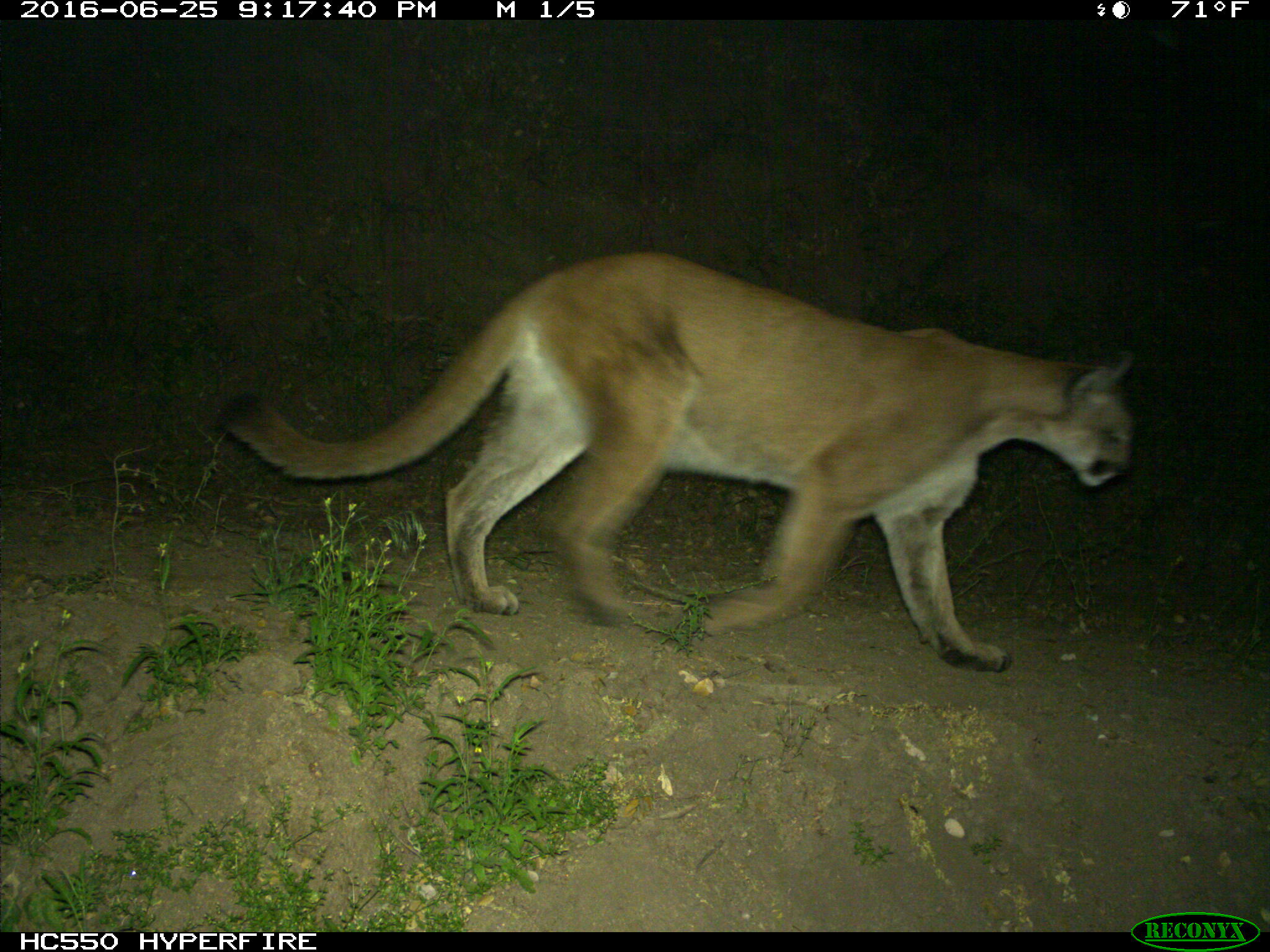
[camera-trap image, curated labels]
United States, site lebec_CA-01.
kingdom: Animalia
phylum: Chordata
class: Mammalia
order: Carnivora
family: Felidae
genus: Puma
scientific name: Puma concolor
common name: mountain lion